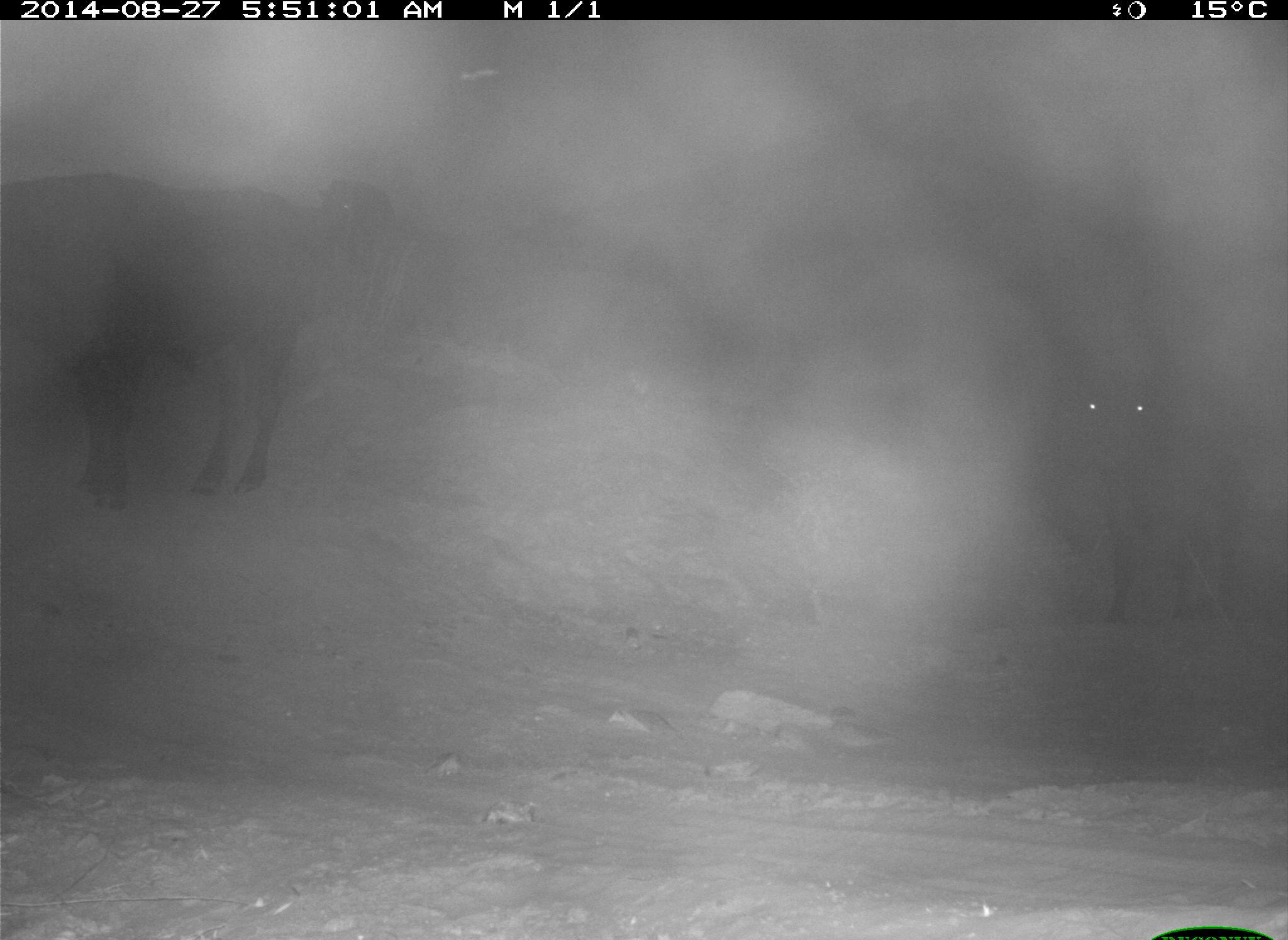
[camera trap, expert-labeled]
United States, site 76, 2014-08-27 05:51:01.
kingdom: Animalia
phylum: Chordata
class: Mammalia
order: Artiodactyla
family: Bovidae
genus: Bos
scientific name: Bos taurus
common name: cow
Cow (Bos taurus).